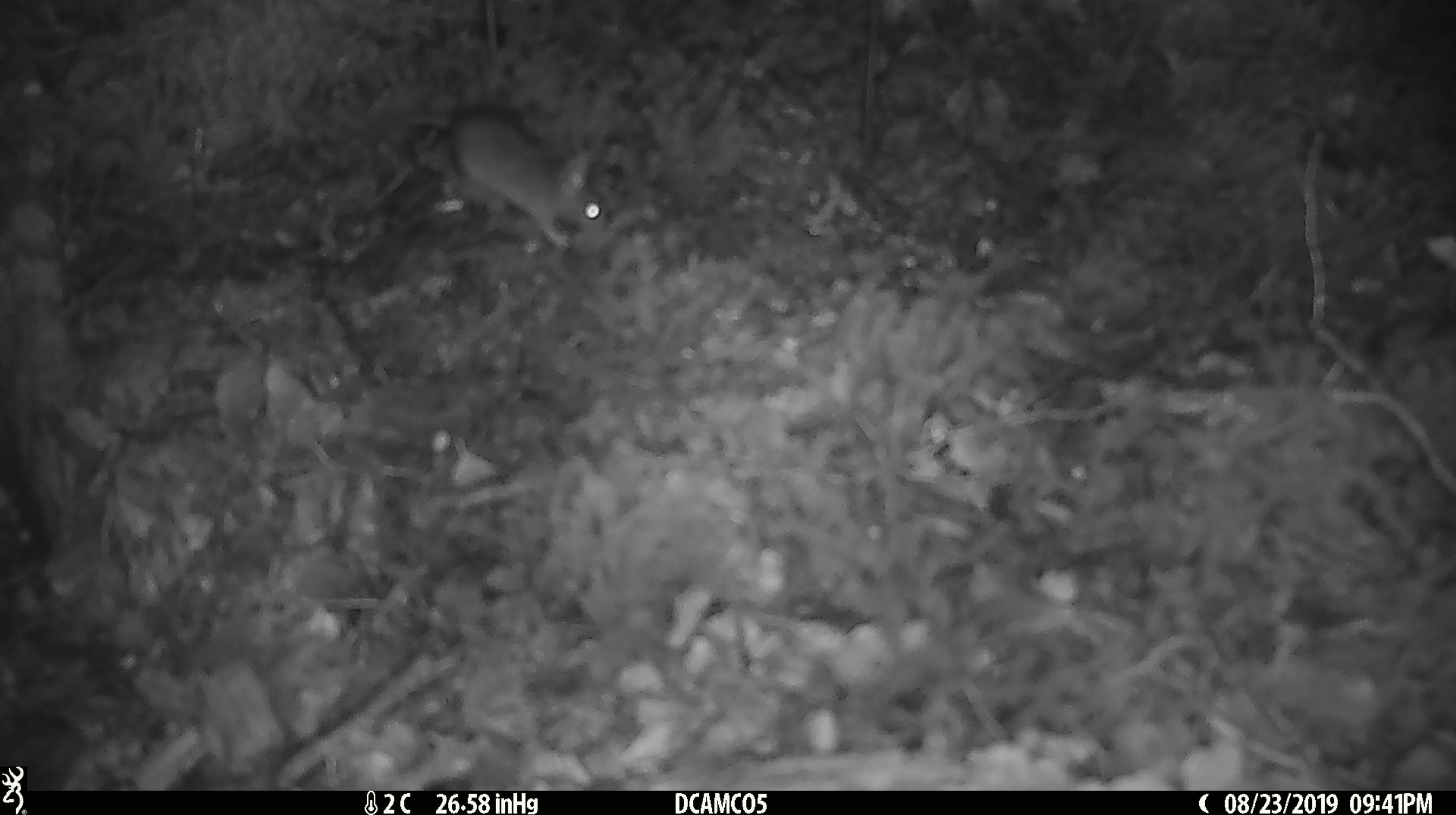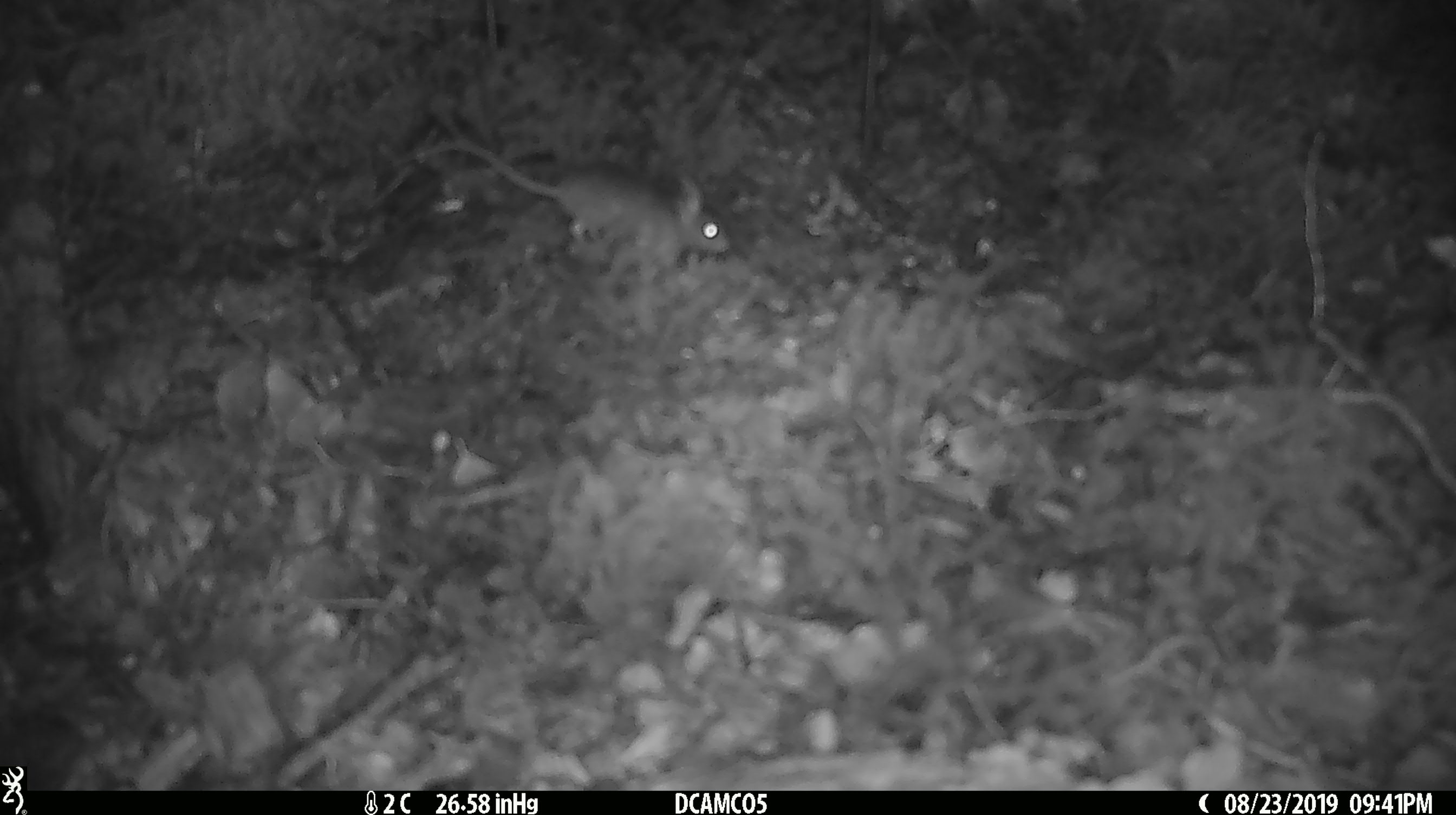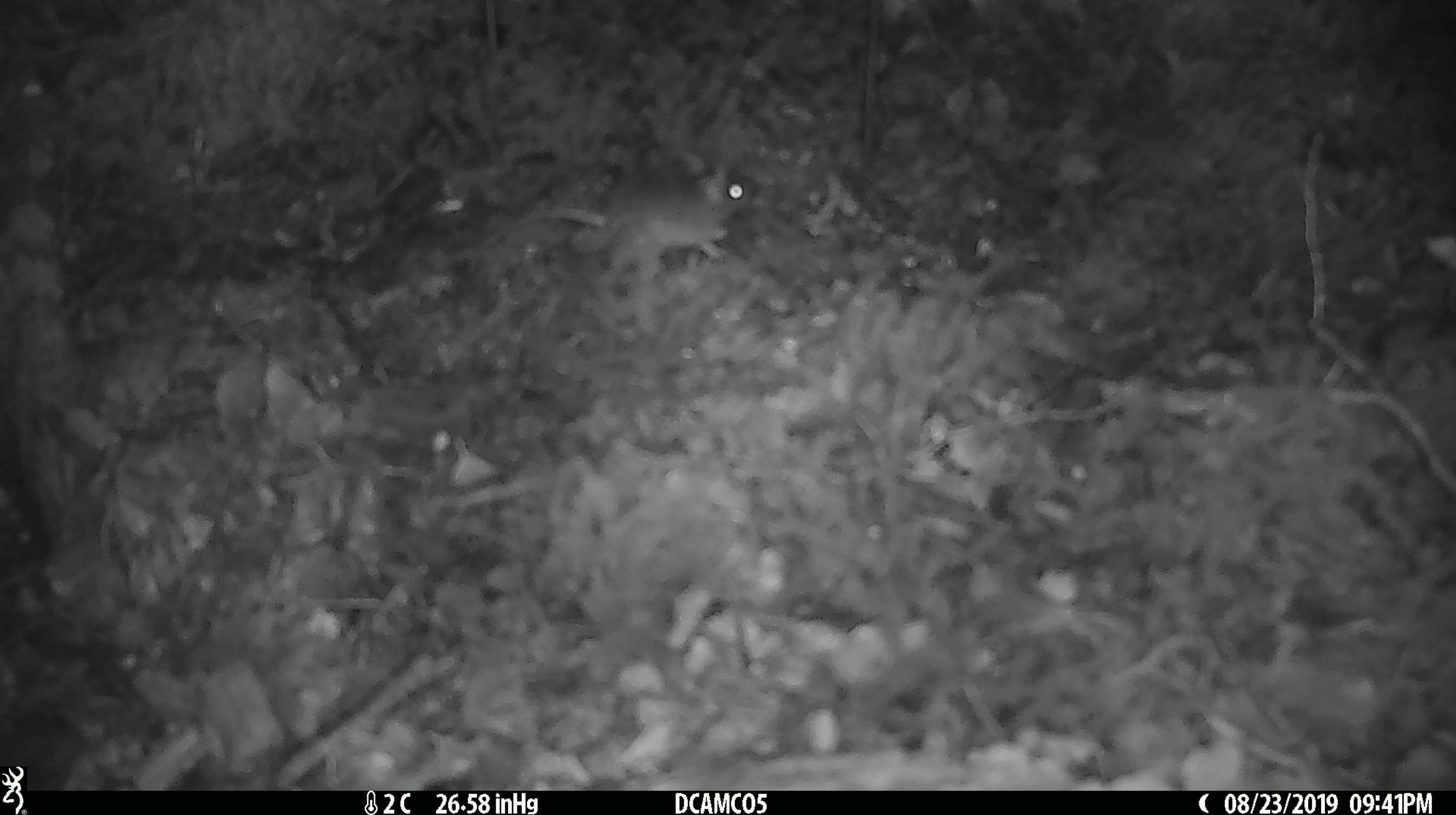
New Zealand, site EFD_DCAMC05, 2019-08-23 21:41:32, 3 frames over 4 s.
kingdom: Animalia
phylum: Chordata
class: Mammalia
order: Rodentia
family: Muridae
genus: Mus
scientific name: Mus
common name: mouse